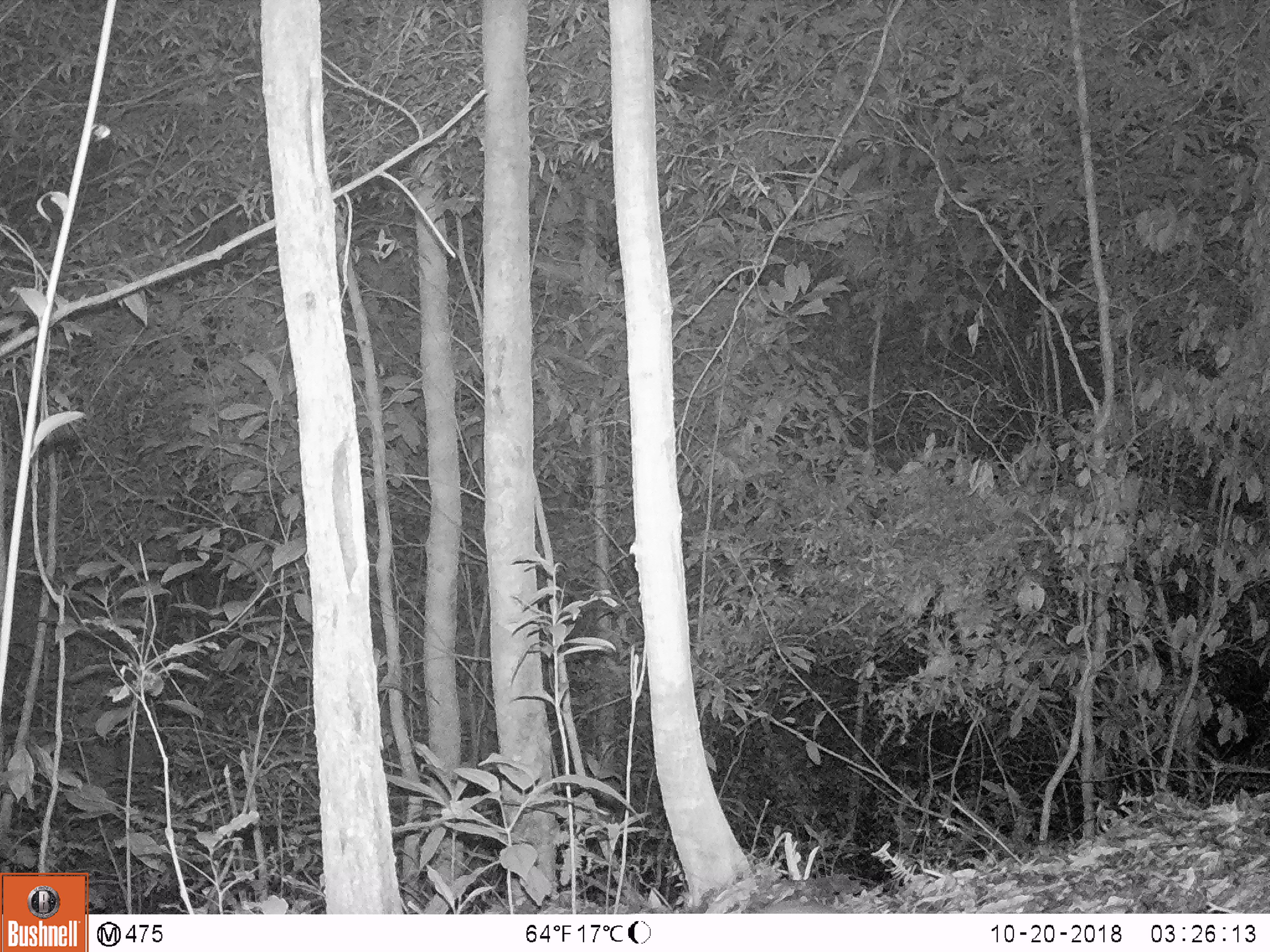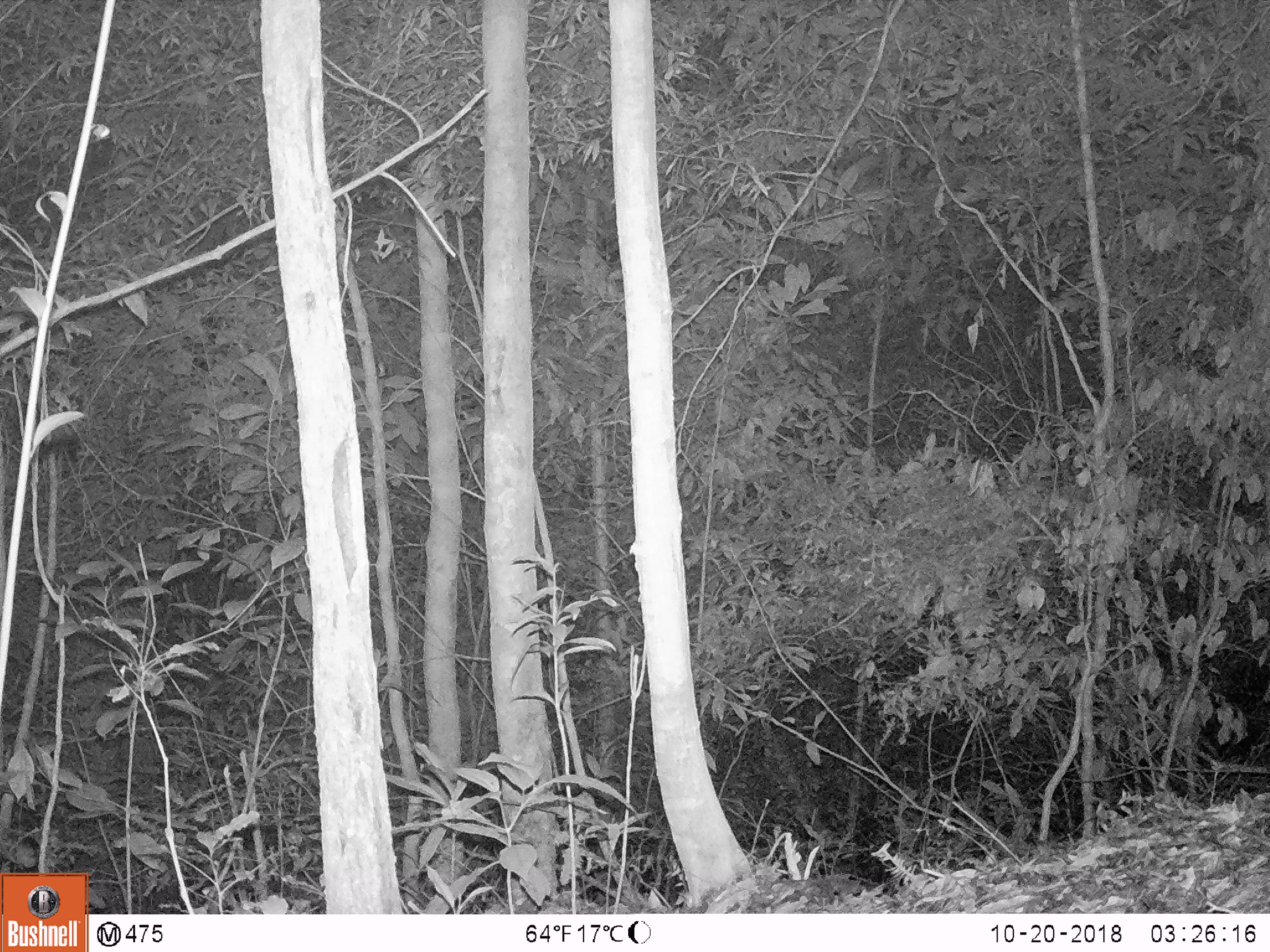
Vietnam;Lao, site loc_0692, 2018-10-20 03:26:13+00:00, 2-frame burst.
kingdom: Animalia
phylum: Chordata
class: Mammalia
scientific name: Mammalia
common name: mammal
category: unidentified small mammal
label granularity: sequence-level